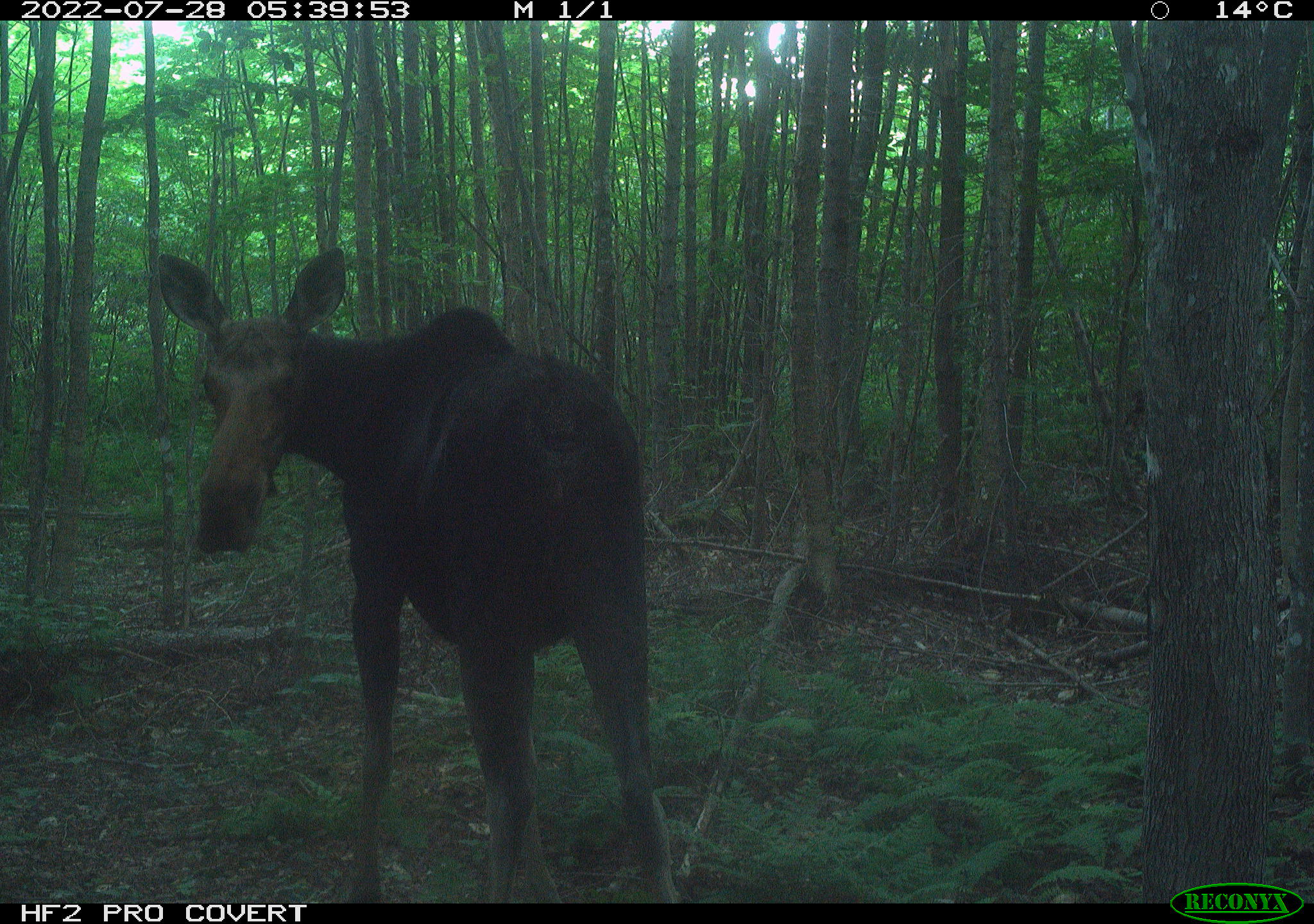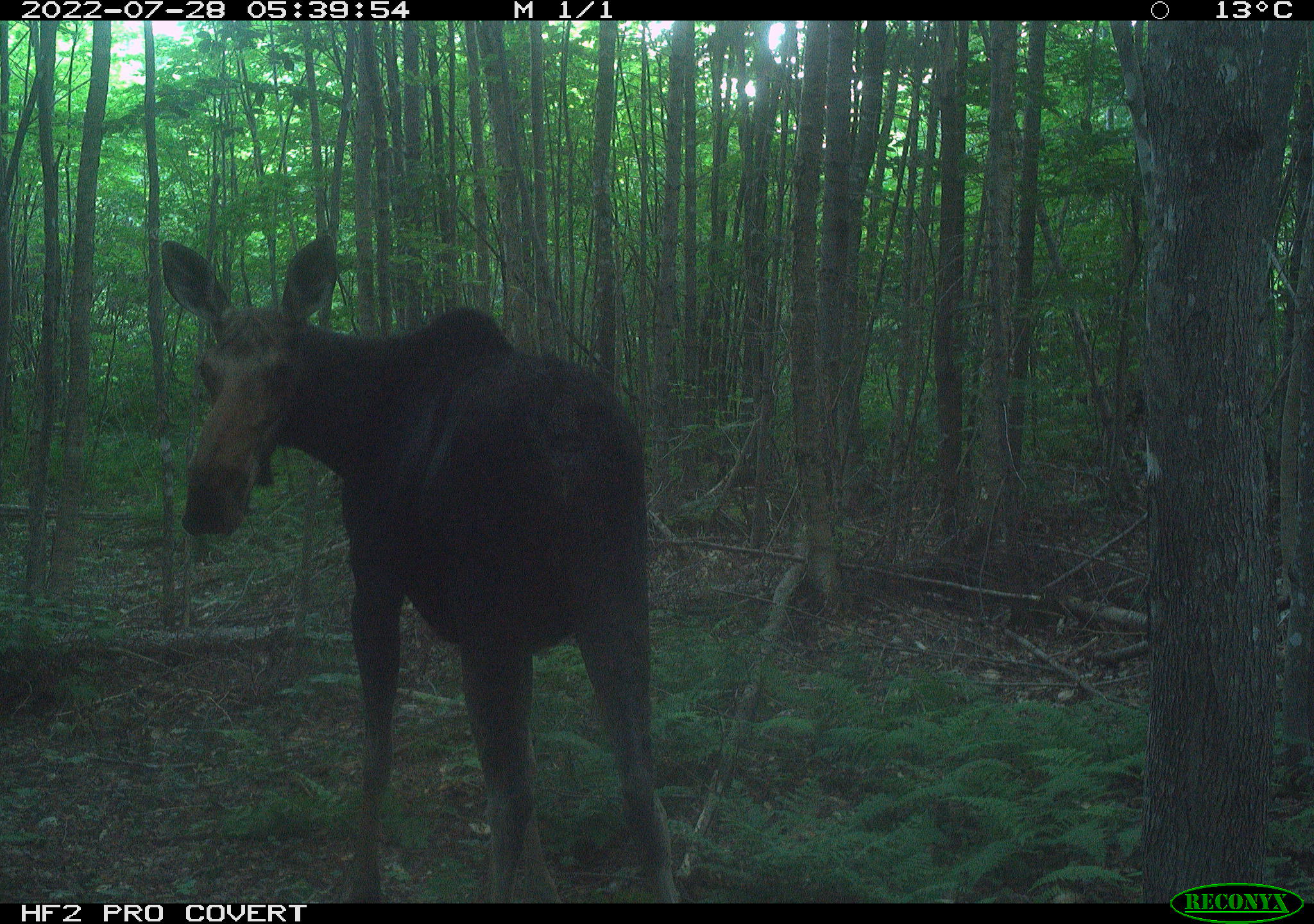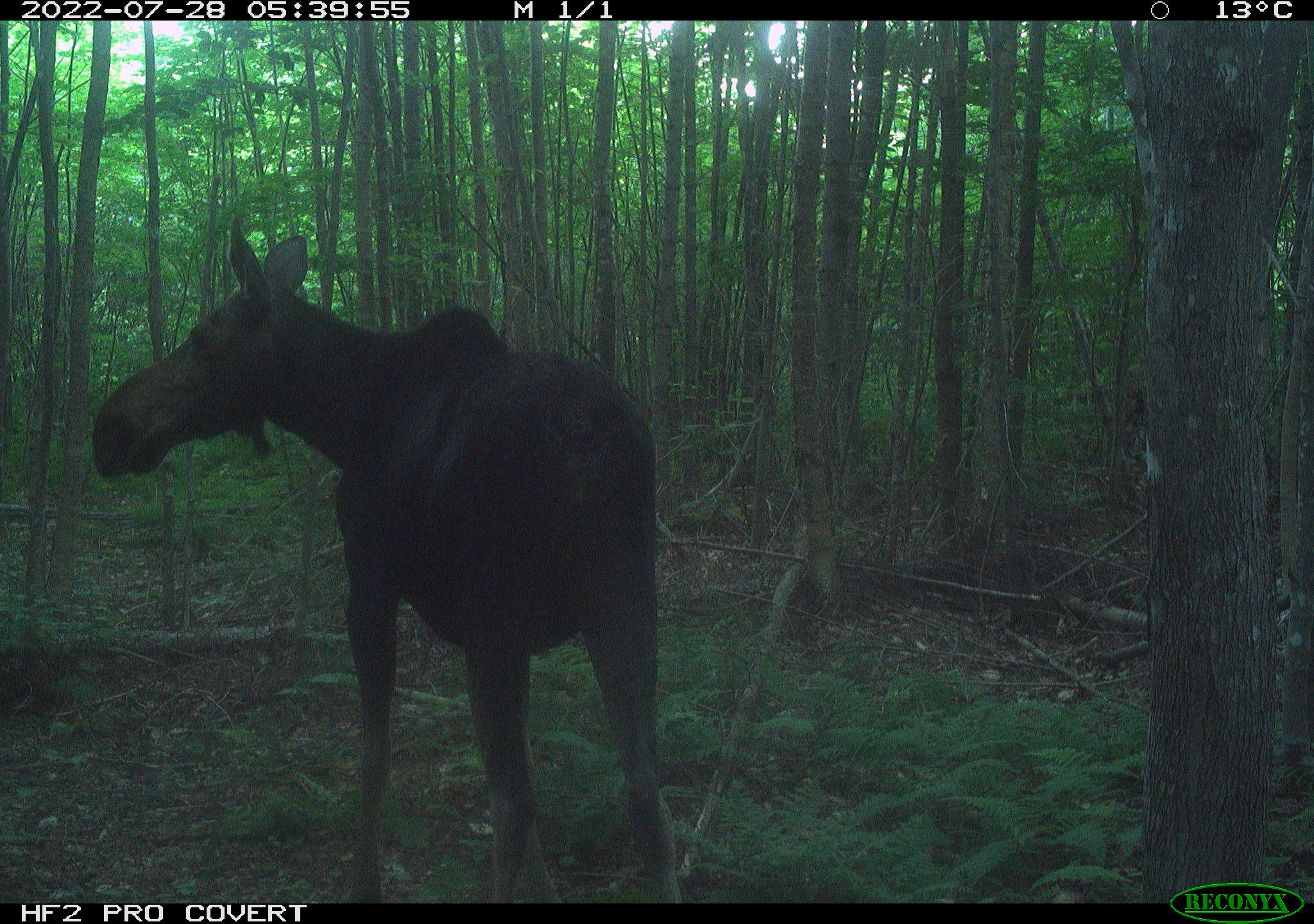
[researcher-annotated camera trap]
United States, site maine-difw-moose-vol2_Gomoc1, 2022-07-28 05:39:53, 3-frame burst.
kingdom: Animalia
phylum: Chordata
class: Mammalia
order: Artiodactyla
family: Cervidae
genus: Alces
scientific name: Alces alces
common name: moose